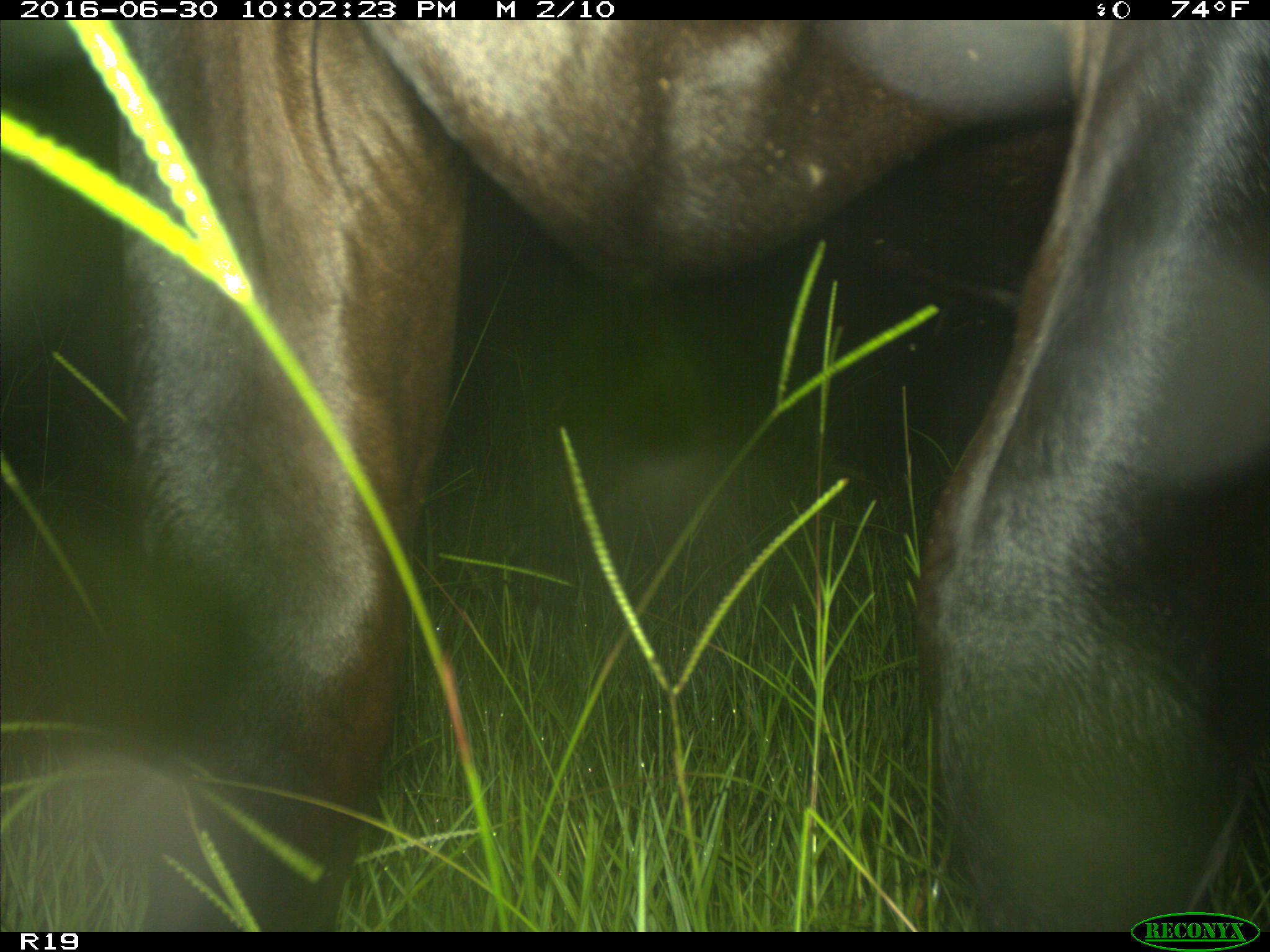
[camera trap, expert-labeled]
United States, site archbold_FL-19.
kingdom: Animalia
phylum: Chordata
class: Mammalia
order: Artiodactyla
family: Bovidae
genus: Bos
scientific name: Bos taurus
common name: domestic cow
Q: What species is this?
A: Bos taurus (domestic cow).